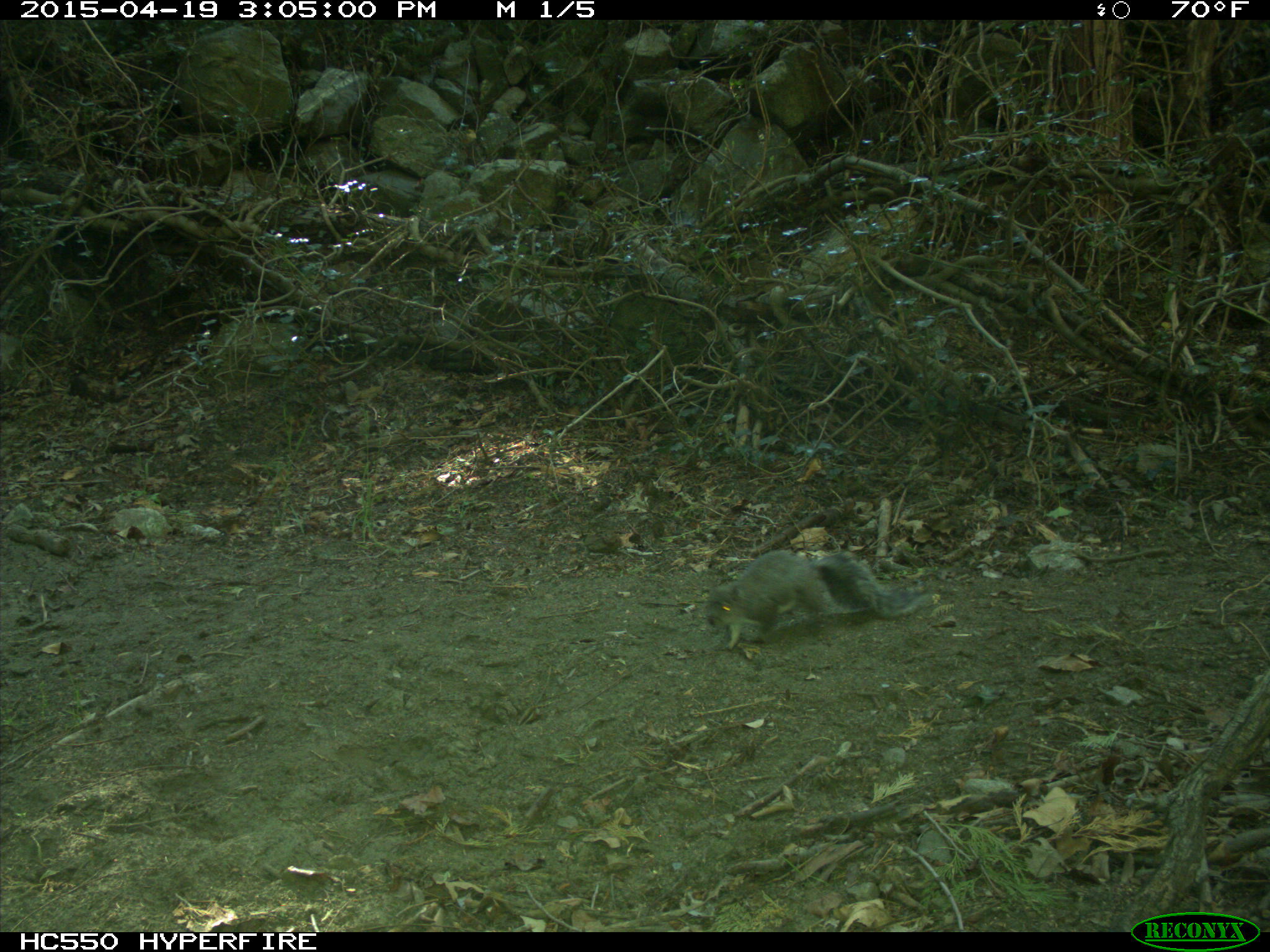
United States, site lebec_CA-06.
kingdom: Animalia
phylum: Chordata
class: Mammalia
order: Rodentia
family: Sciuridae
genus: Sciurus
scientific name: Sciurus carolinensis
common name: eastern gray squirrel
Sciurus carolinensis (eastern gray squirrel).